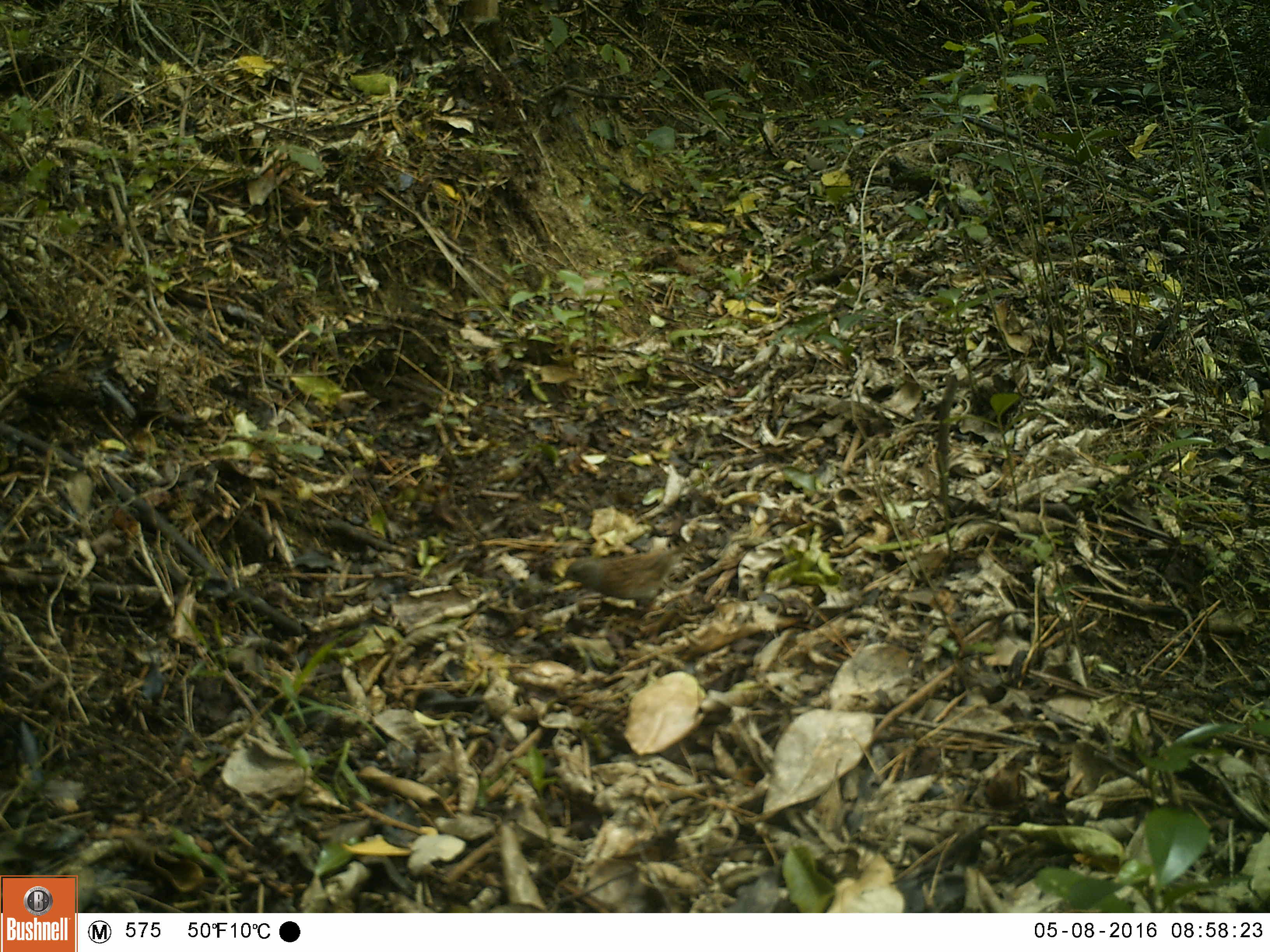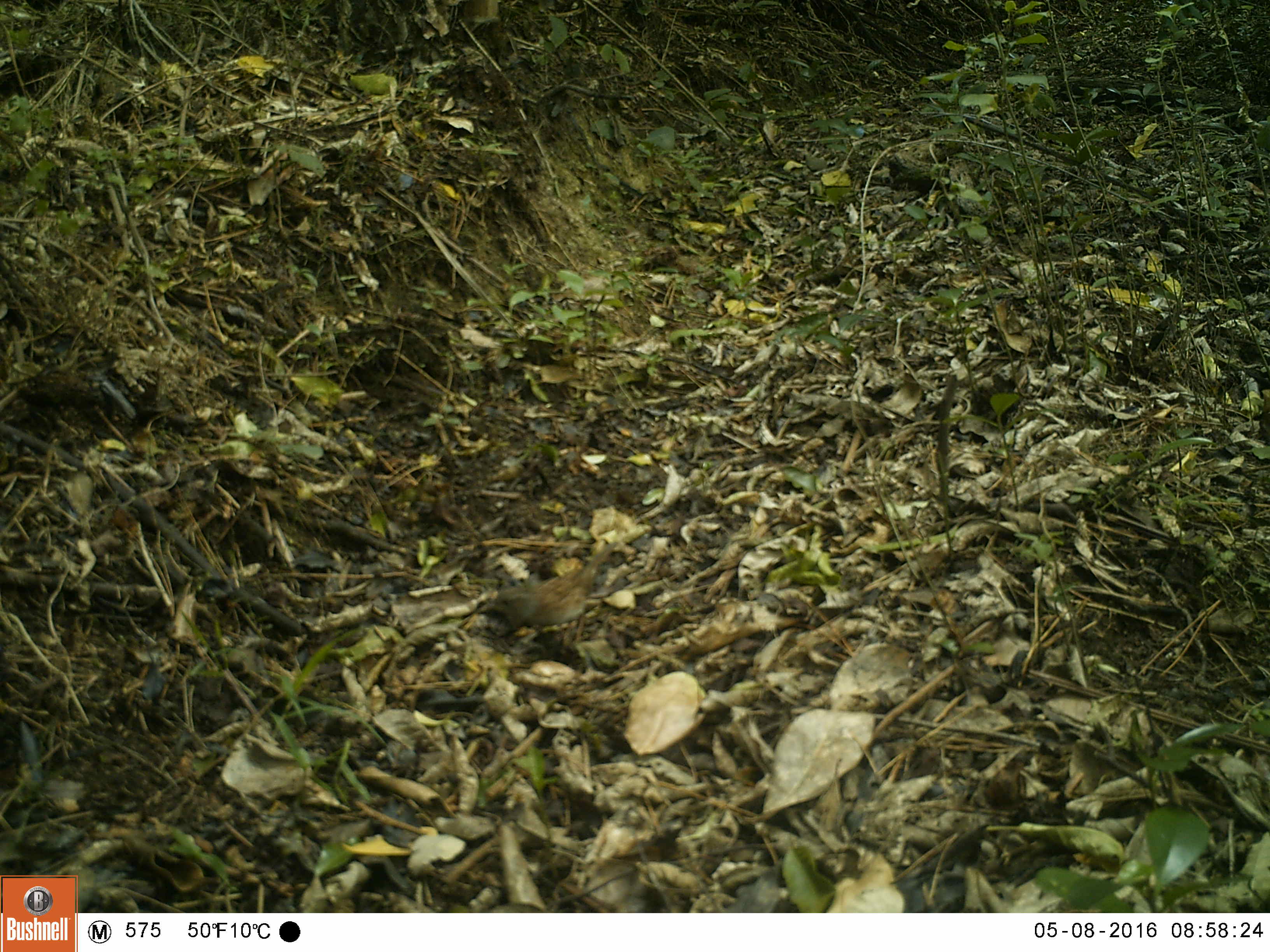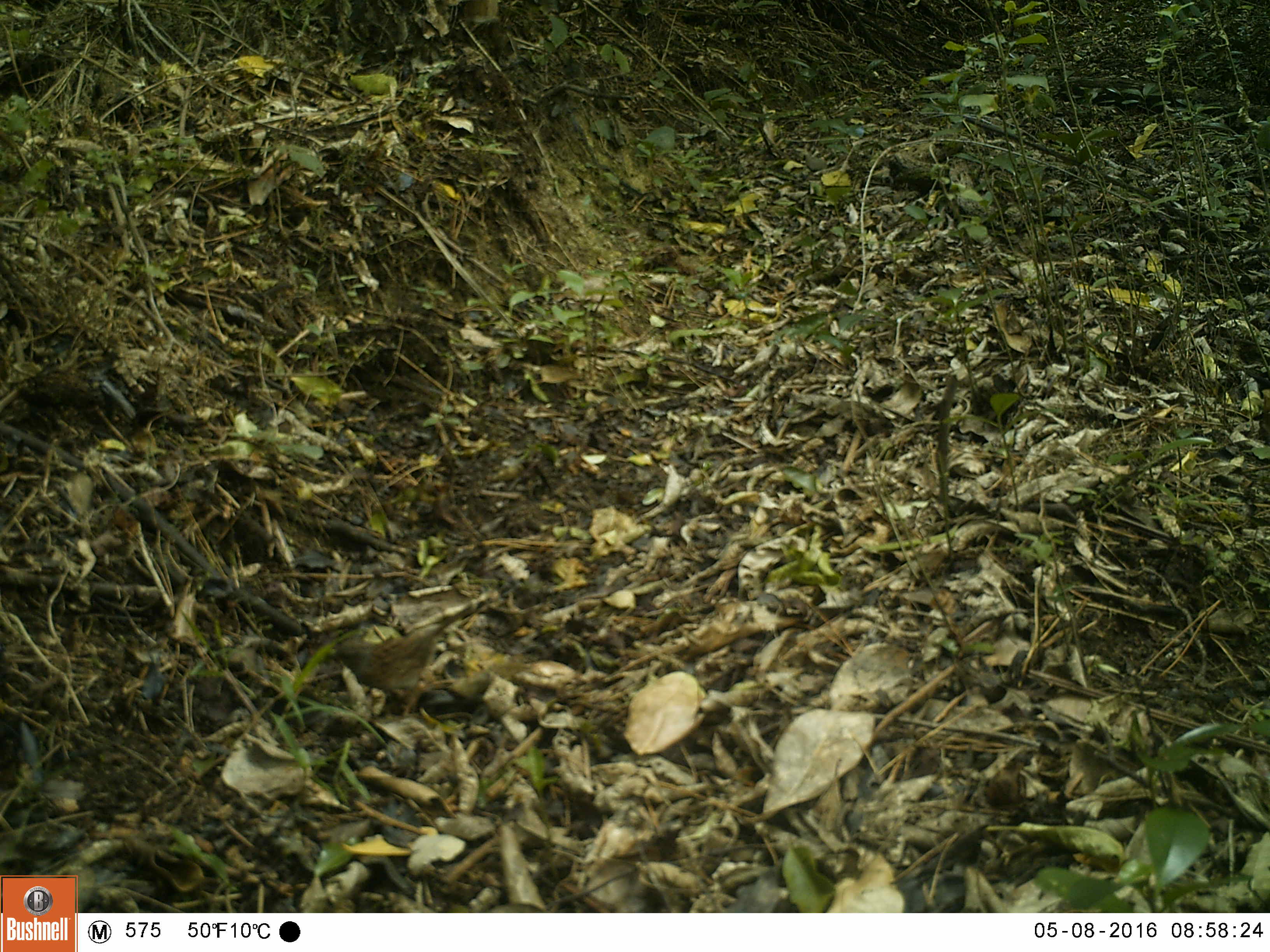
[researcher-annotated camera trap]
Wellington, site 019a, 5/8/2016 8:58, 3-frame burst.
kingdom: Animalia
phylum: Chordata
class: Aves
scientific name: Aves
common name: bird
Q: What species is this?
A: Bird (Aves).